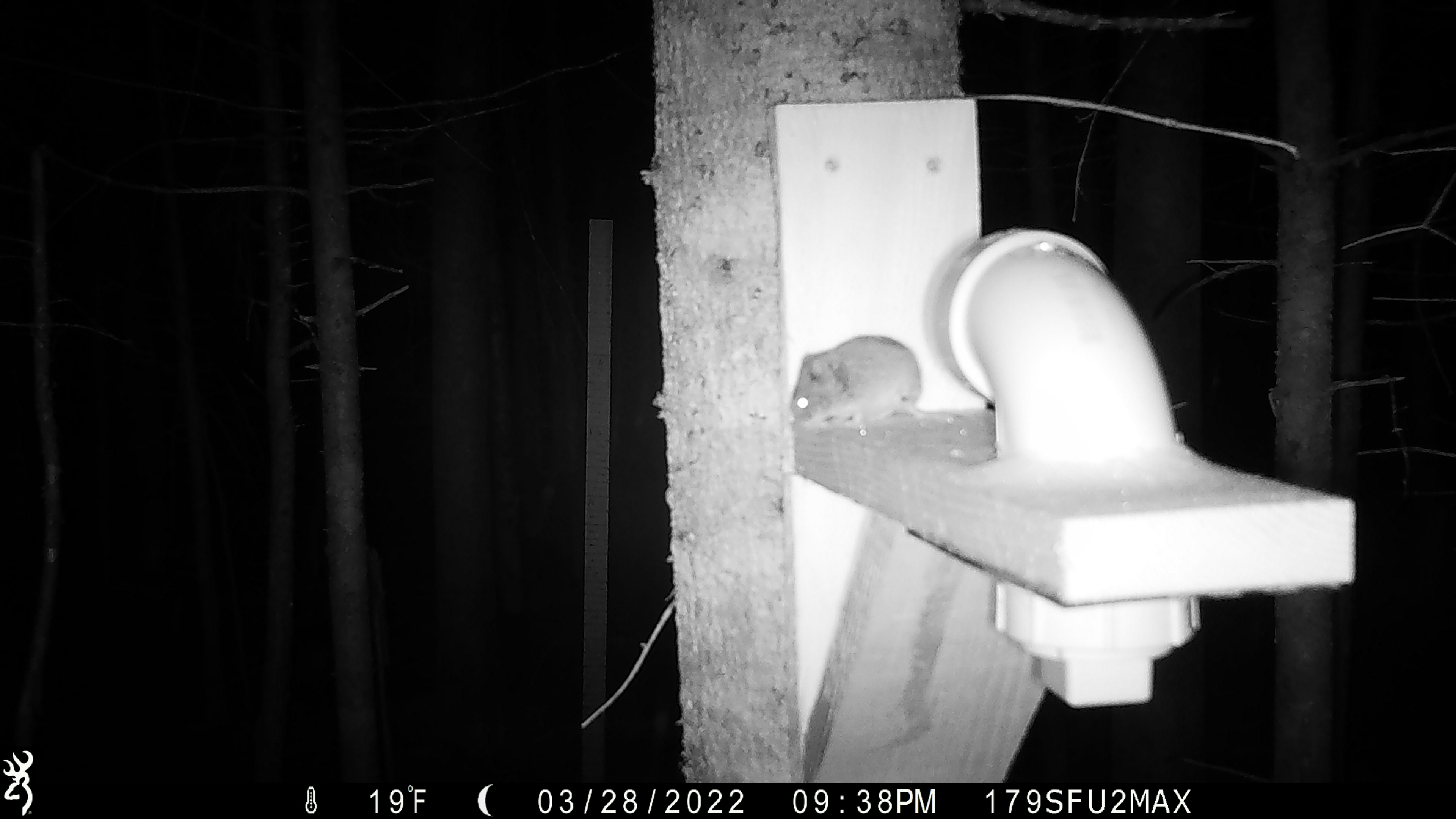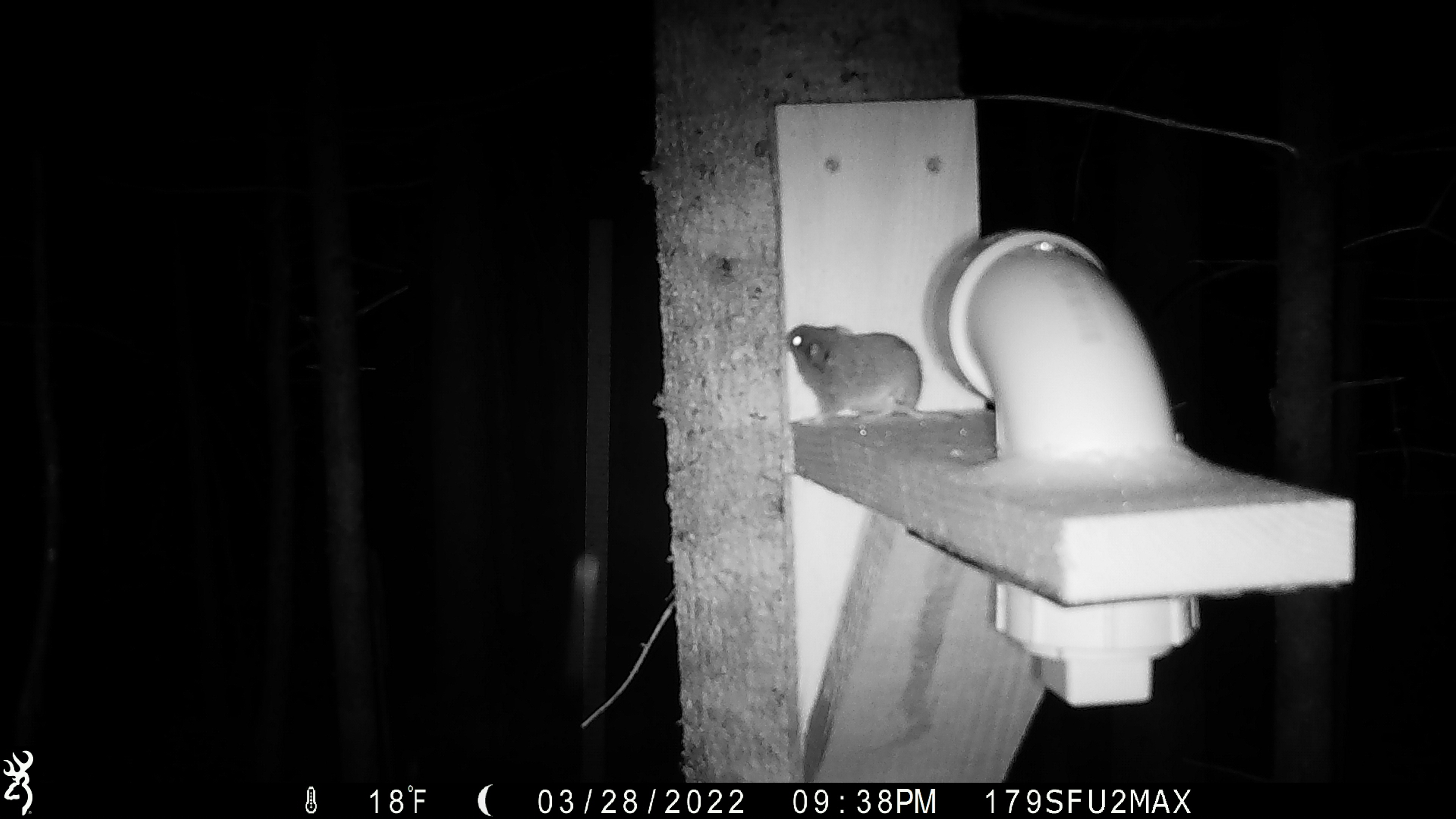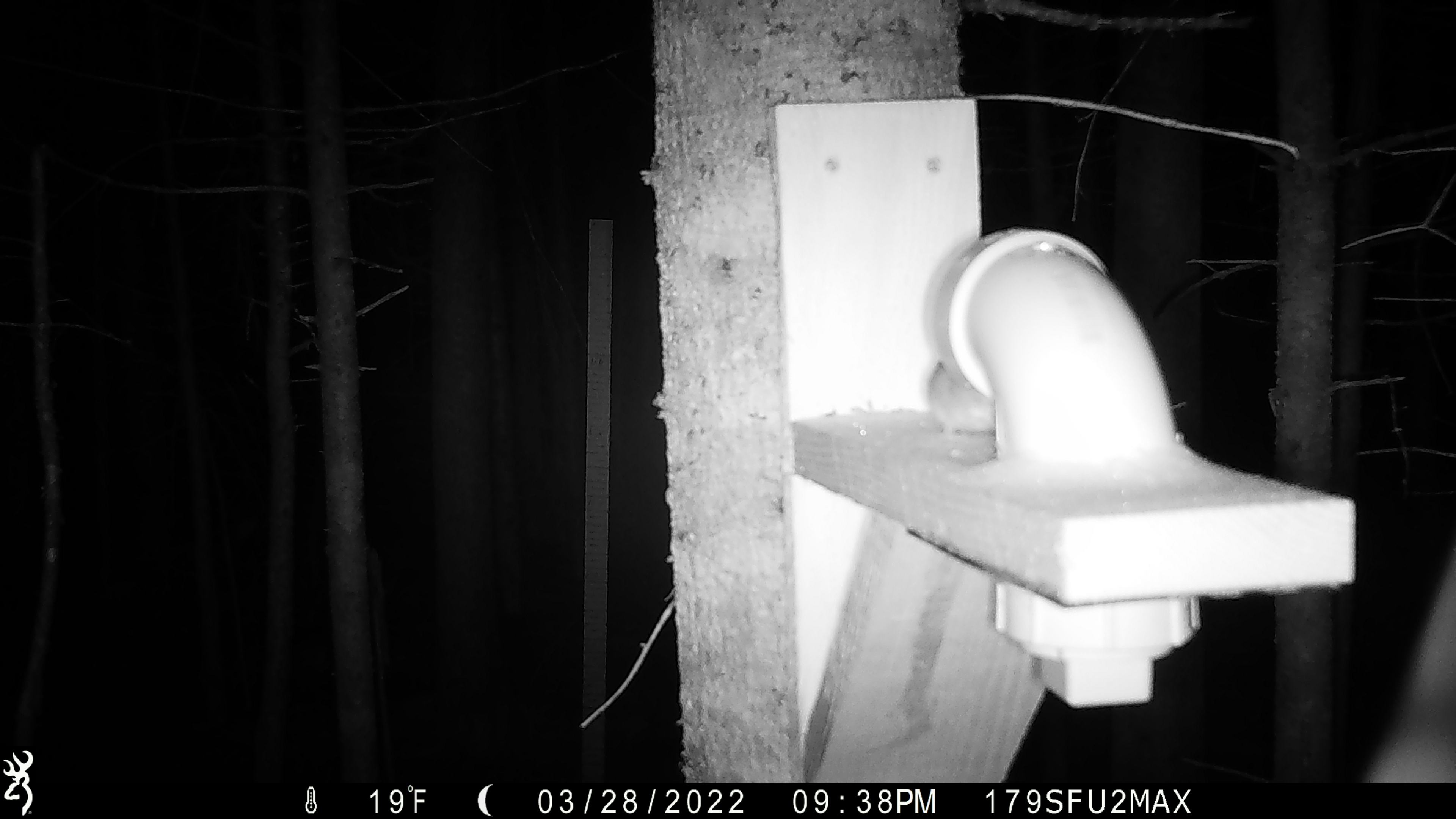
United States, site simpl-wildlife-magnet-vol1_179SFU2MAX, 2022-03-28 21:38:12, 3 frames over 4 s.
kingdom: Animalia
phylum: Chordata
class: Mammalia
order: Rodentia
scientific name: Rodentia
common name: mouse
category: mouse sp.